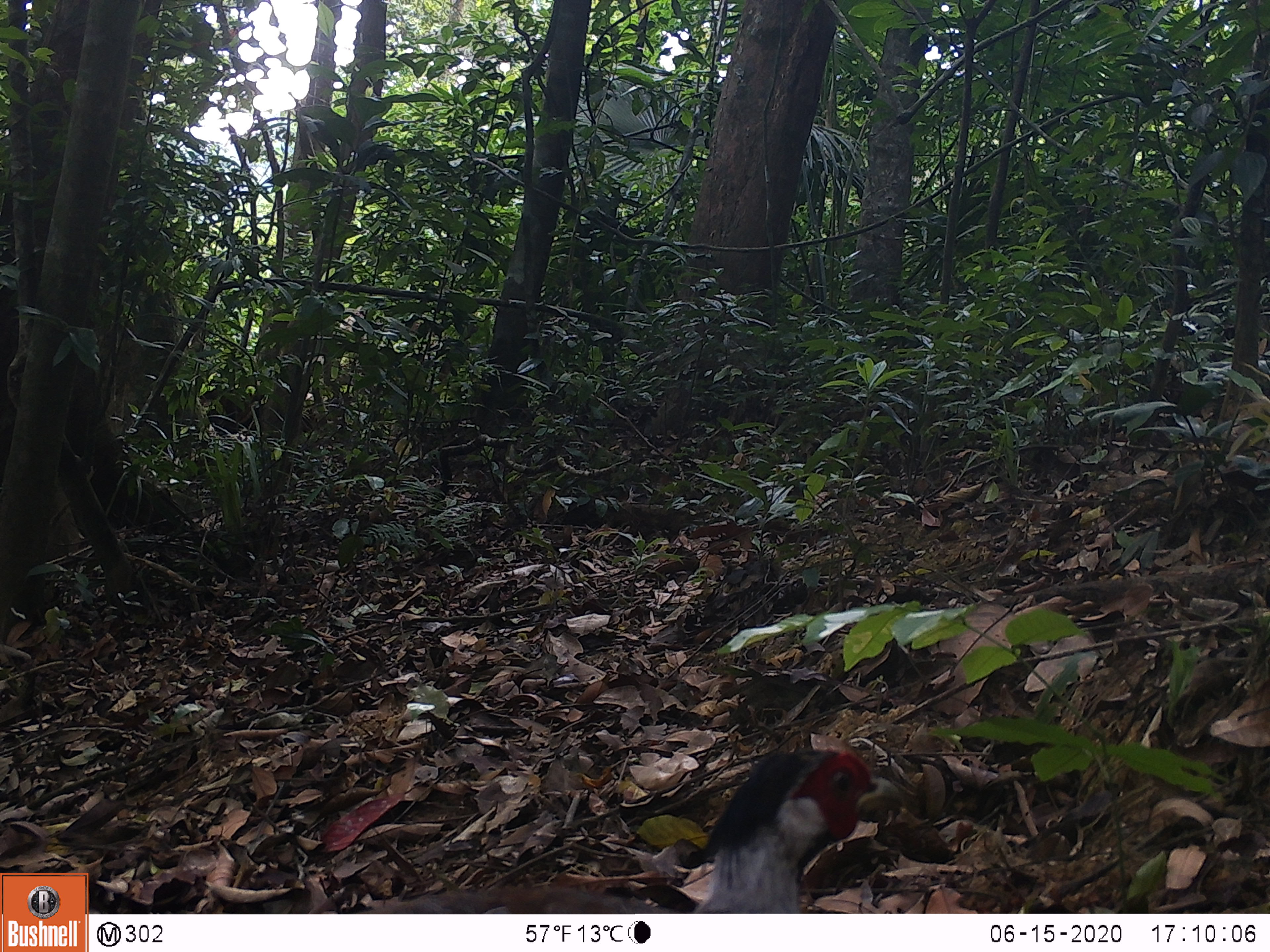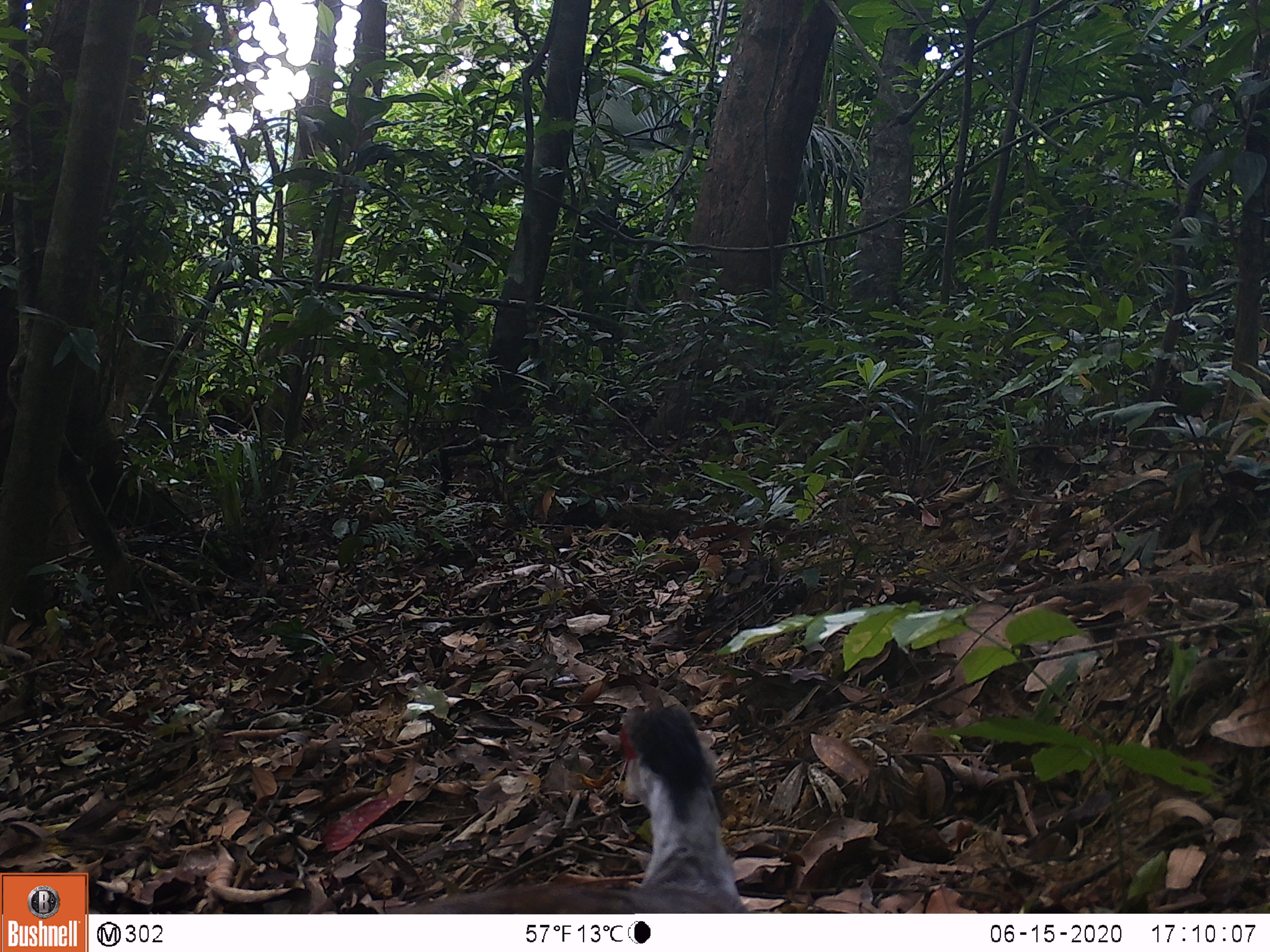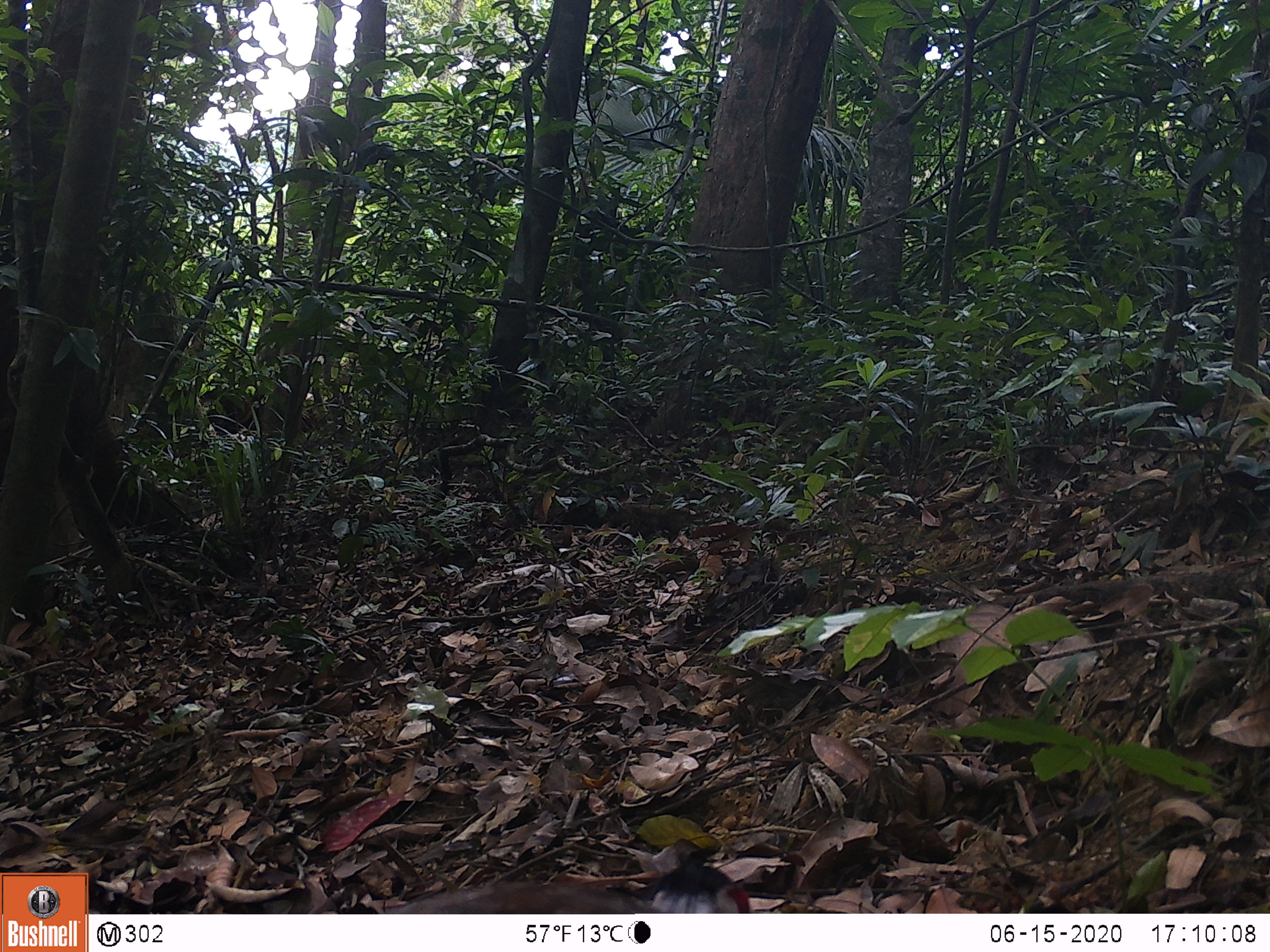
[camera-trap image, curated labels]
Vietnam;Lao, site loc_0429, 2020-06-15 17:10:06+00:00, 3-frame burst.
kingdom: Animalia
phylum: Chordata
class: Aves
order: Galliformes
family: Phasianidae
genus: Lophura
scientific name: Lophura nycthemera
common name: silver pheasant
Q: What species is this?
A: Silver pheasant (Lophura nycthemera).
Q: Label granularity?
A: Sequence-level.